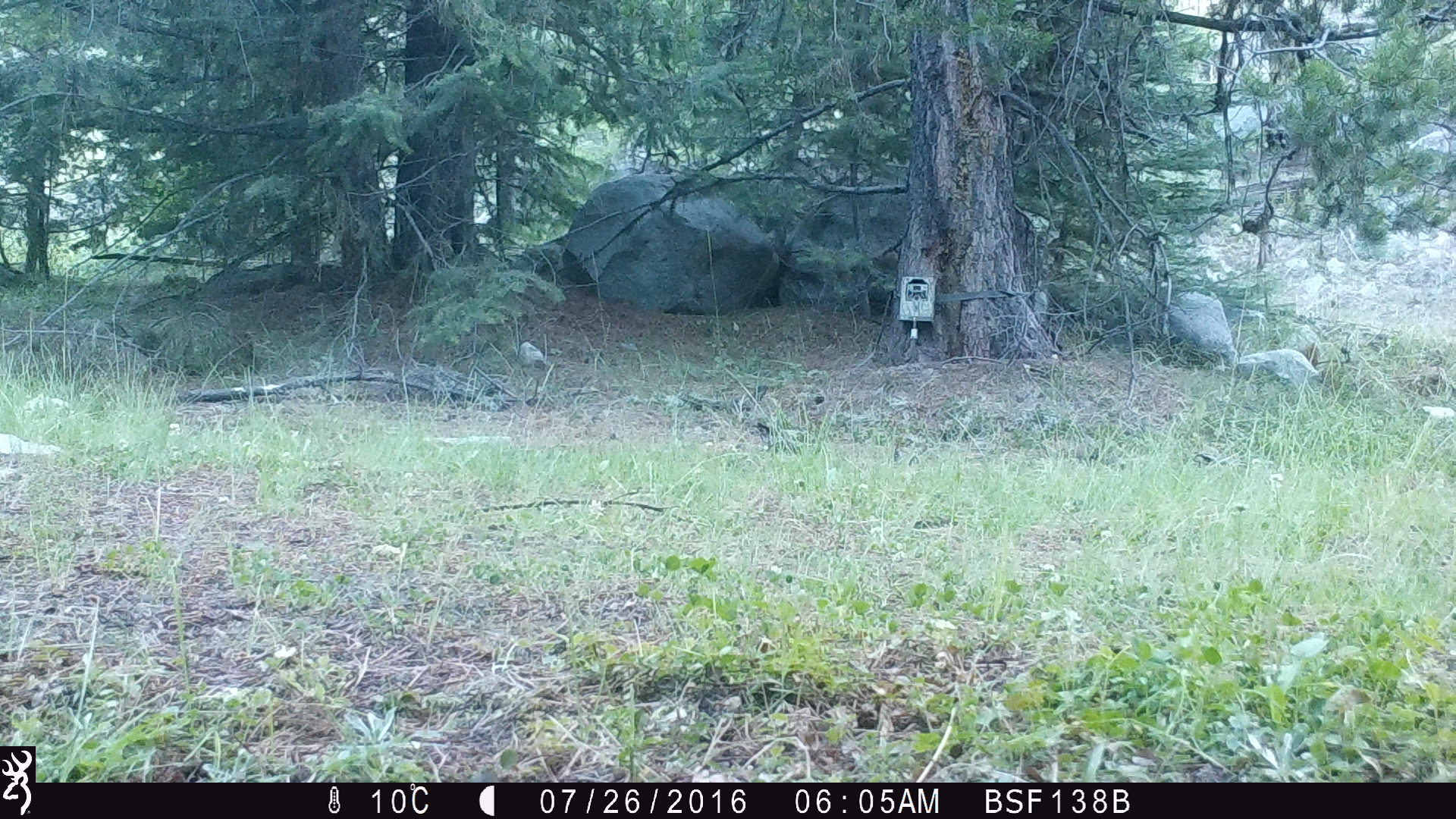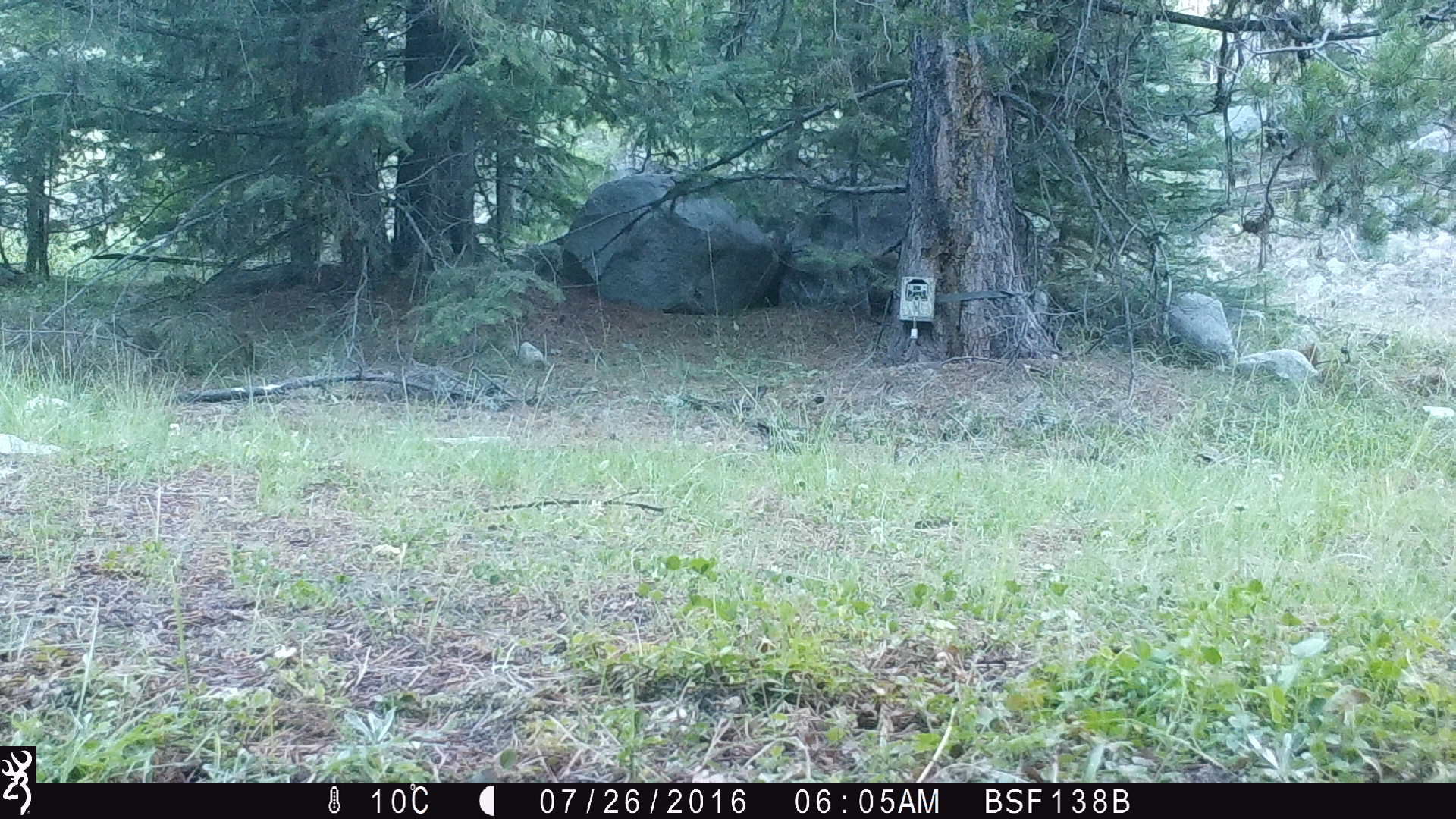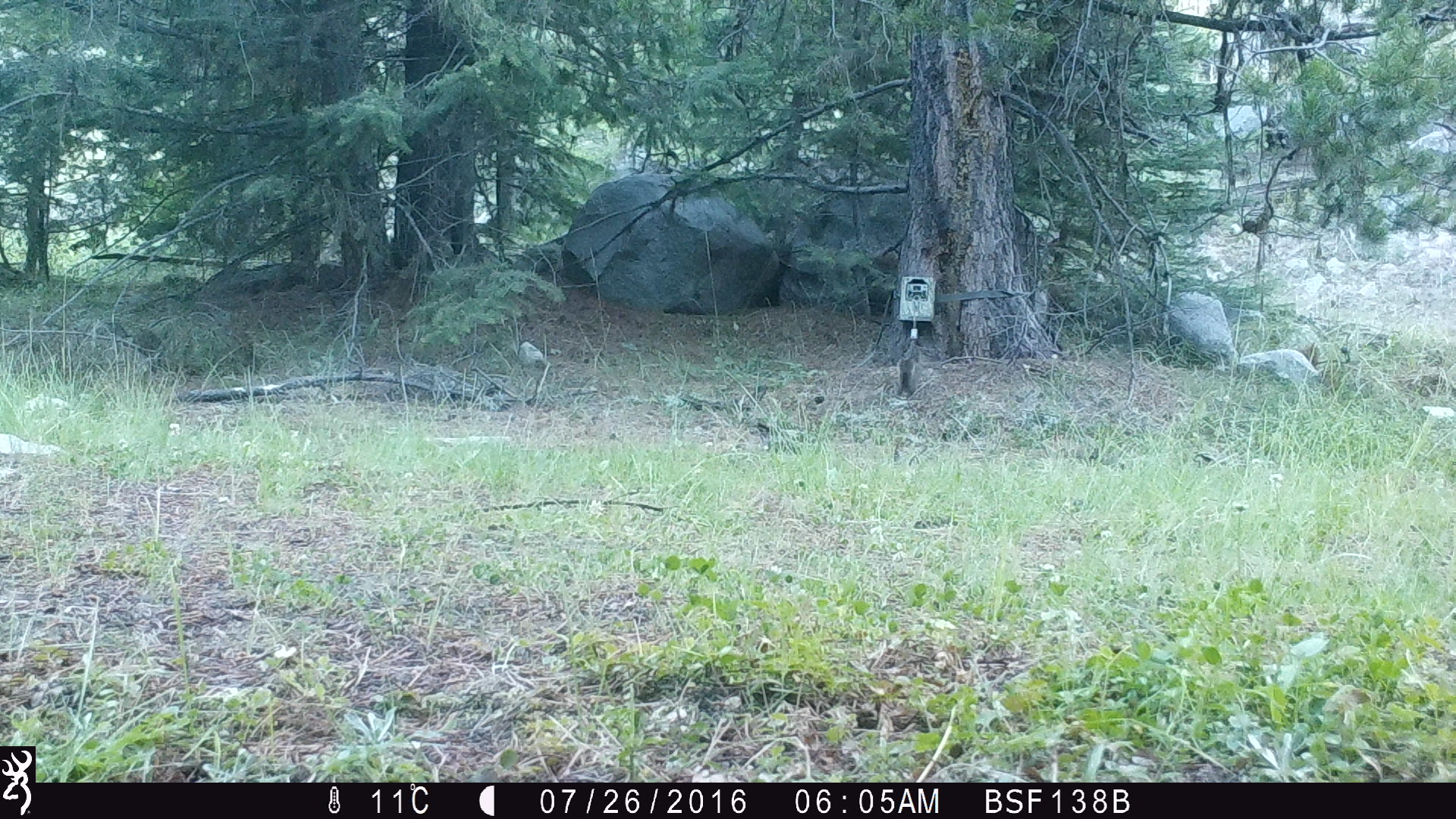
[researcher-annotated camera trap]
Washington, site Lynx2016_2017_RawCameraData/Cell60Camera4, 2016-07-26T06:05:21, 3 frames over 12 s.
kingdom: Animalia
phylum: Chordata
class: Mammalia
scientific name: Mammalia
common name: small mammal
Small mammal (Mammalia). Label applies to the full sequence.